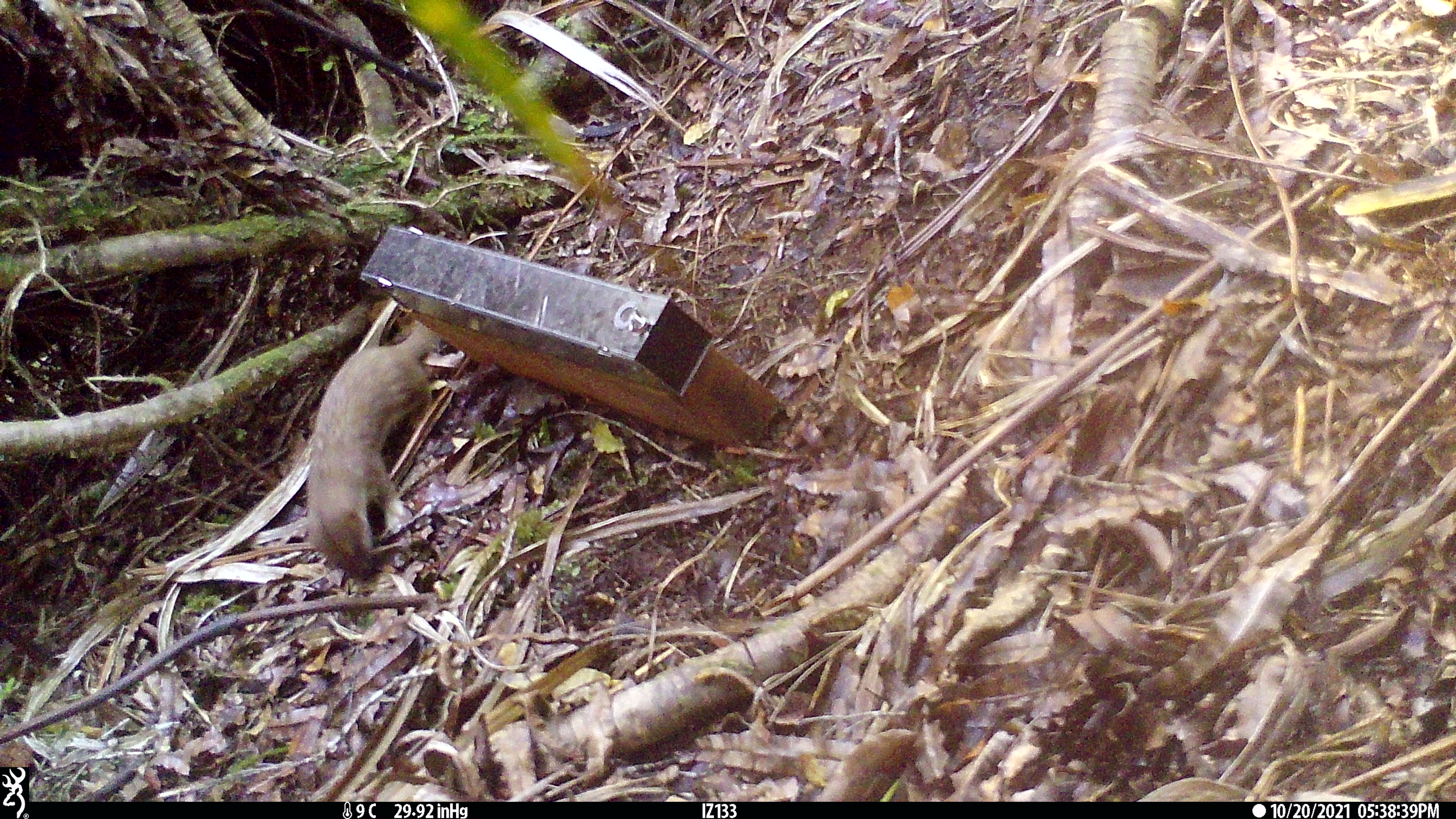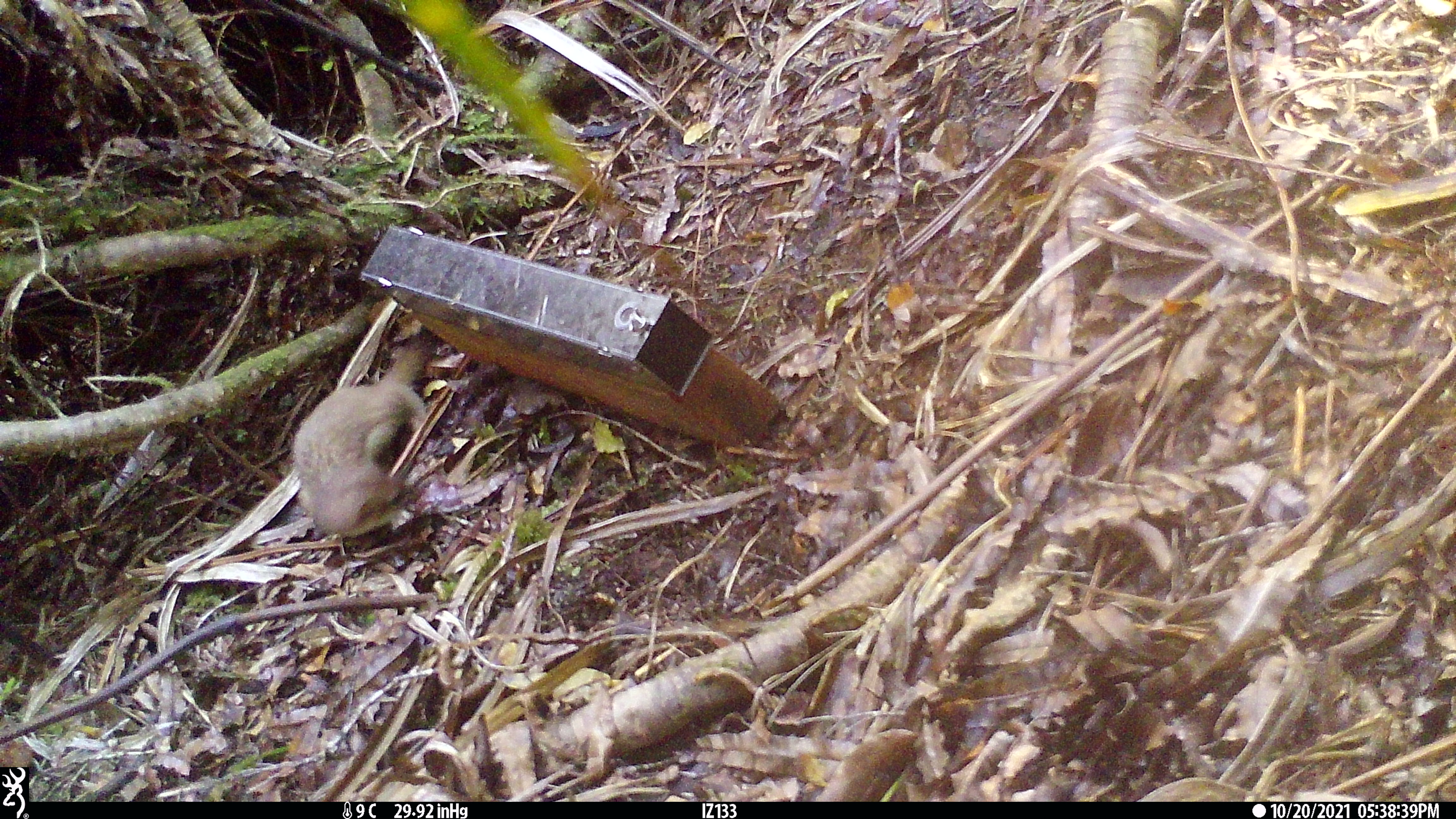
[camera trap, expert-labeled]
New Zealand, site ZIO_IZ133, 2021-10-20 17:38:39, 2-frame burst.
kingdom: Animalia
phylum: Chordata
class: Mammalia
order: Carnivora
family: Mustelidae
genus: Mustela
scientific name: Mustela erminea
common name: stoat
Stoat (Mustela erminea).